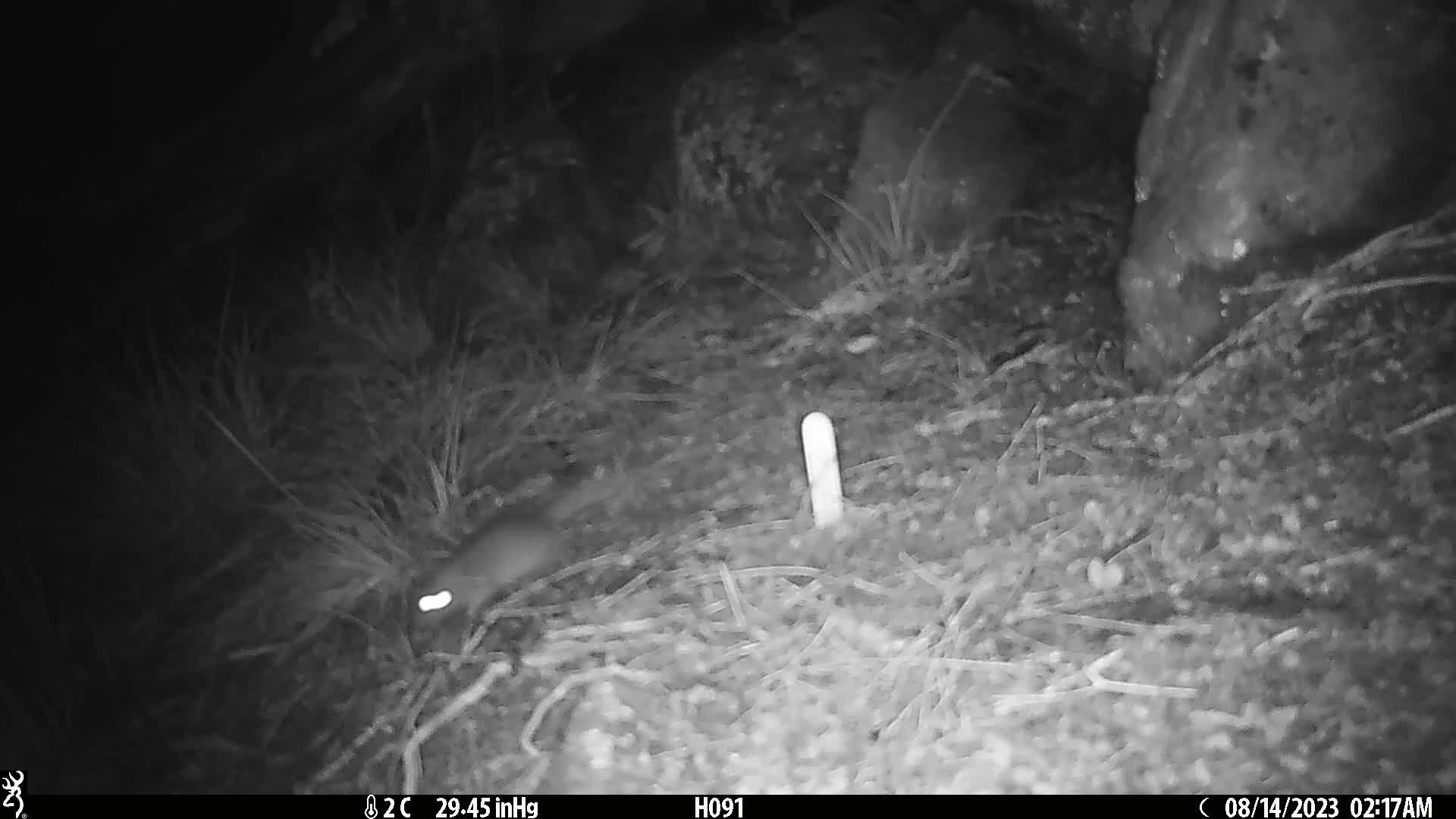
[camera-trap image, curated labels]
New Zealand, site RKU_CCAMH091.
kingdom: Animalia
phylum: Chordata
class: Mammalia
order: Rodentia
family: Muridae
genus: Rattus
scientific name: Rattus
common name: rat